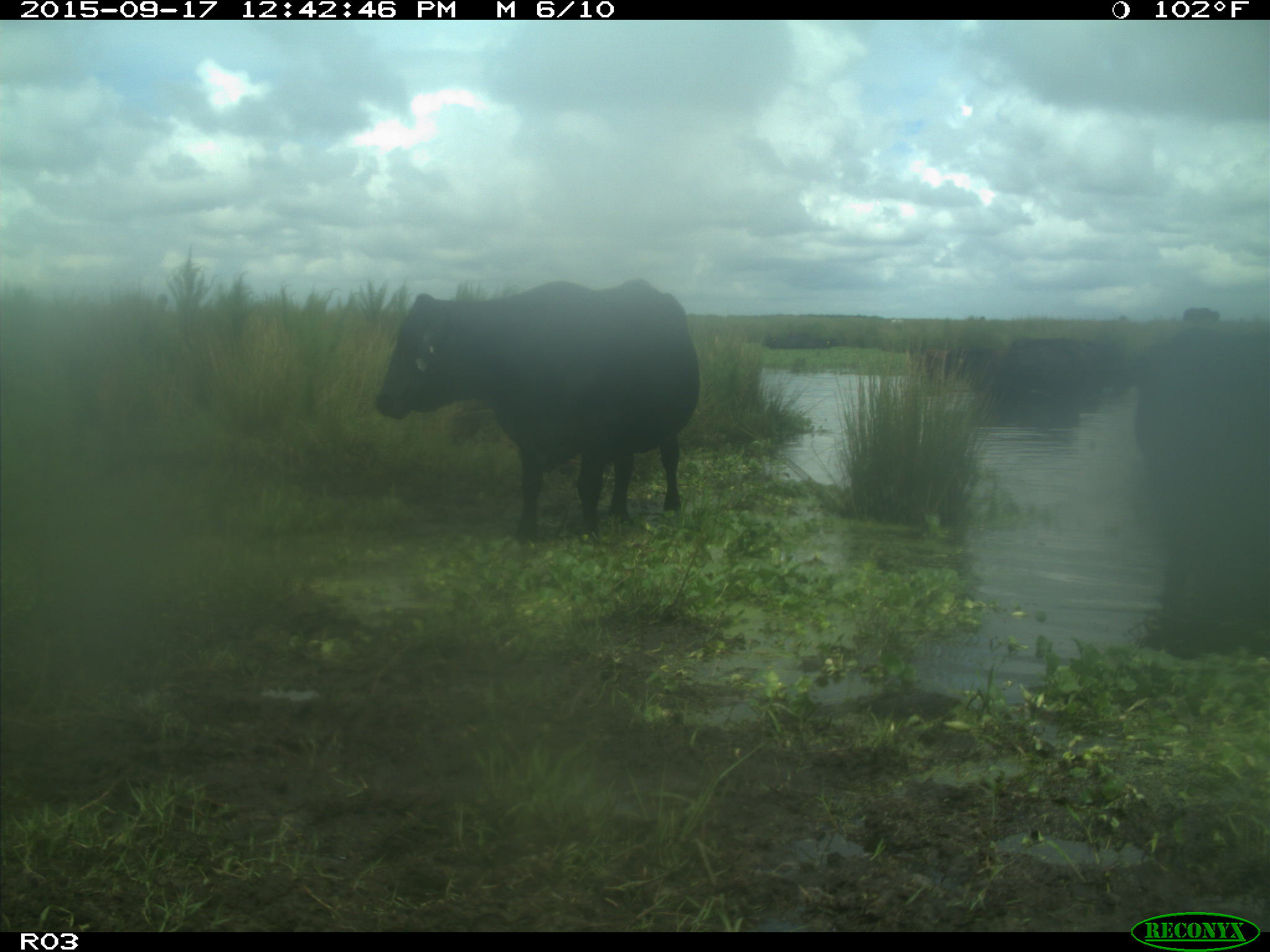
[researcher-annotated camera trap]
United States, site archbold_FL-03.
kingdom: Animalia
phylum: Chordata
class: Mammalia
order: Artiodactyla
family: Bovidae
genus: Bos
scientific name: Bos taurus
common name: domestic cow